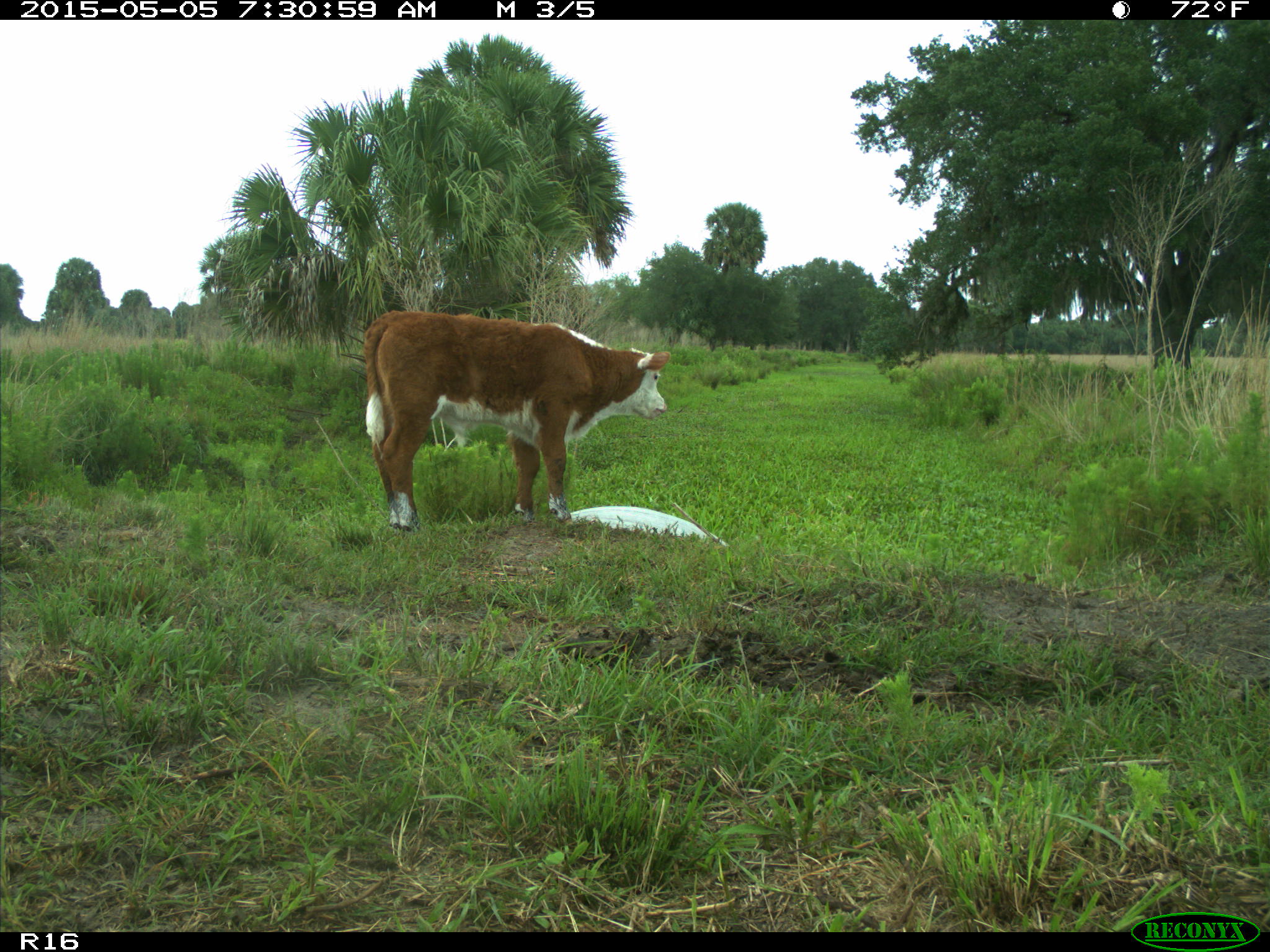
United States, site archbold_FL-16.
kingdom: Animalia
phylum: Chordata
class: Mammalia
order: Artiodactyla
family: Bovidae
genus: Bos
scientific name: Bos taurus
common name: domestic cow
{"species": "Bos taurus (domestic cow)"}